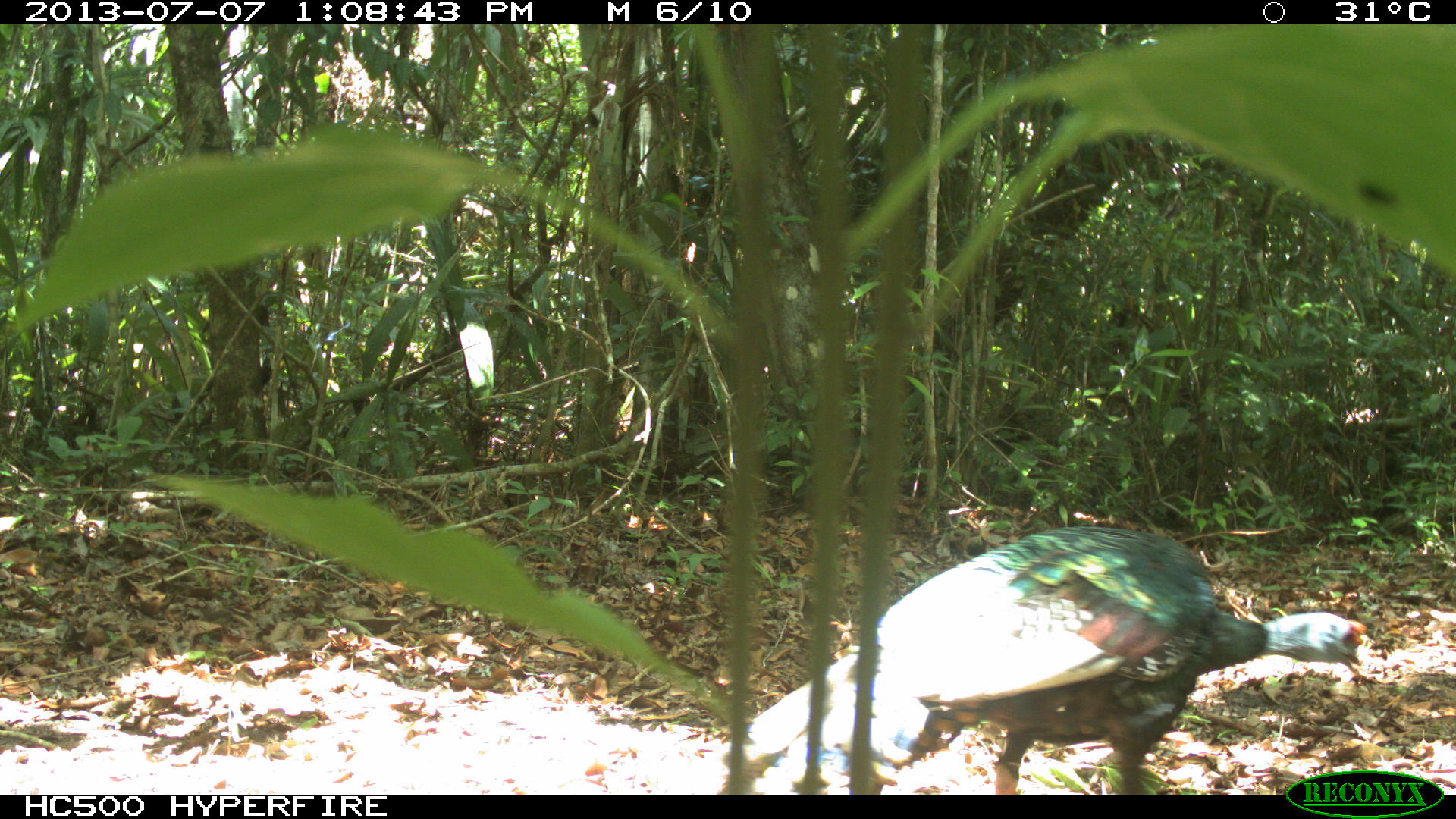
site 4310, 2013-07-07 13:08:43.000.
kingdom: Animalia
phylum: Chordata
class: Aves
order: Galliformes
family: Phasianidae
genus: Meleagris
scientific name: Meleagris ocellata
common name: ocellated turkey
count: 1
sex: male